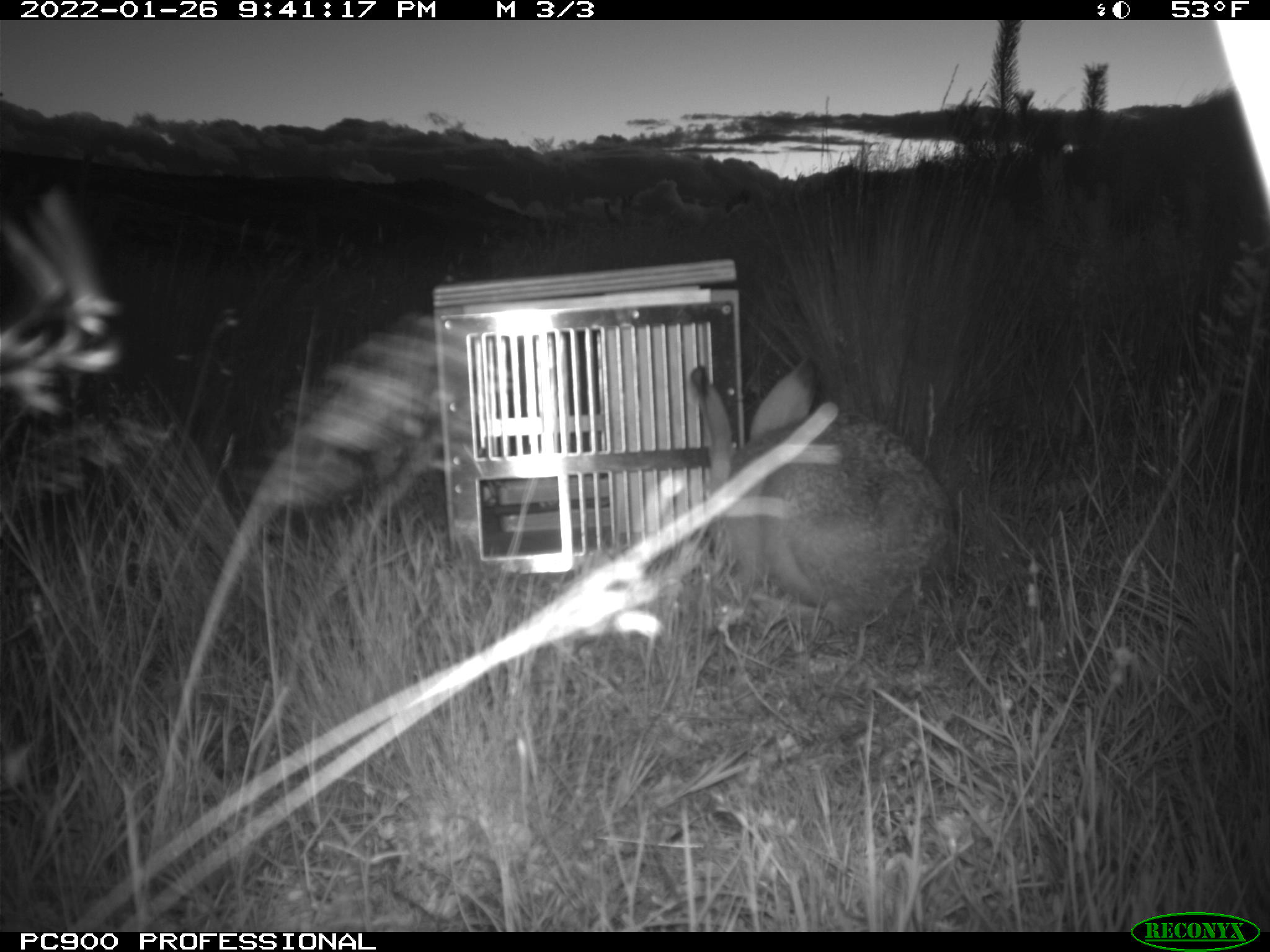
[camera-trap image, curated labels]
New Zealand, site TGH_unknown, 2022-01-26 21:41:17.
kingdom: Animalia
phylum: Chordata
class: Mammalia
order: Lagomorpha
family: Leporidae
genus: Lepus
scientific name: Lepus europaeus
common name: brown hare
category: hare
Hare (brown hare) (Lepus europaeus).